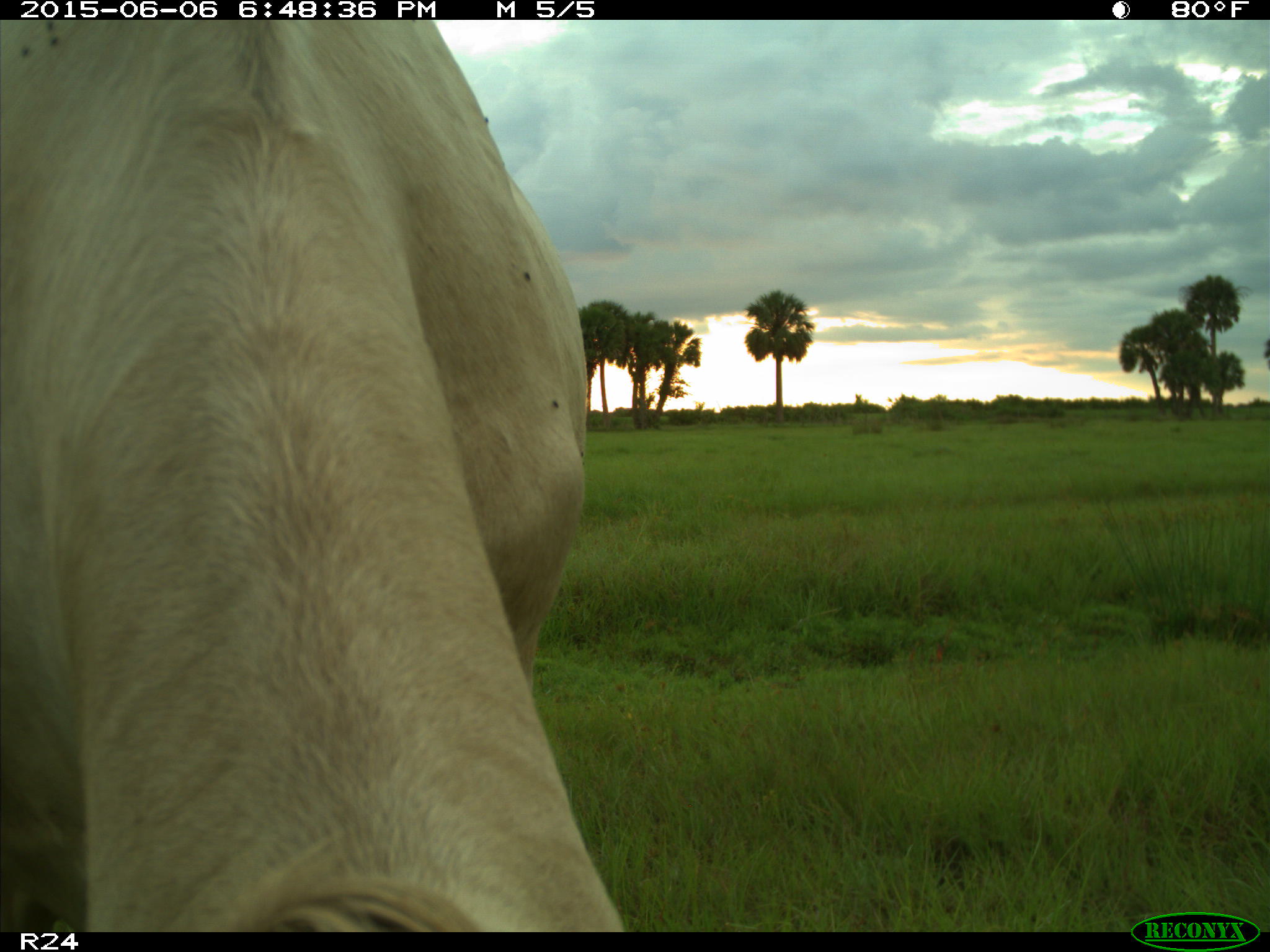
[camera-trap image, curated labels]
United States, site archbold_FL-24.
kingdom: Animalia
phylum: Chordata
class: Mammalia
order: Artiodactyla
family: Bovidae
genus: Bos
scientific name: Bos taurus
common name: domestic cow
Bos taurus (domestic cow).